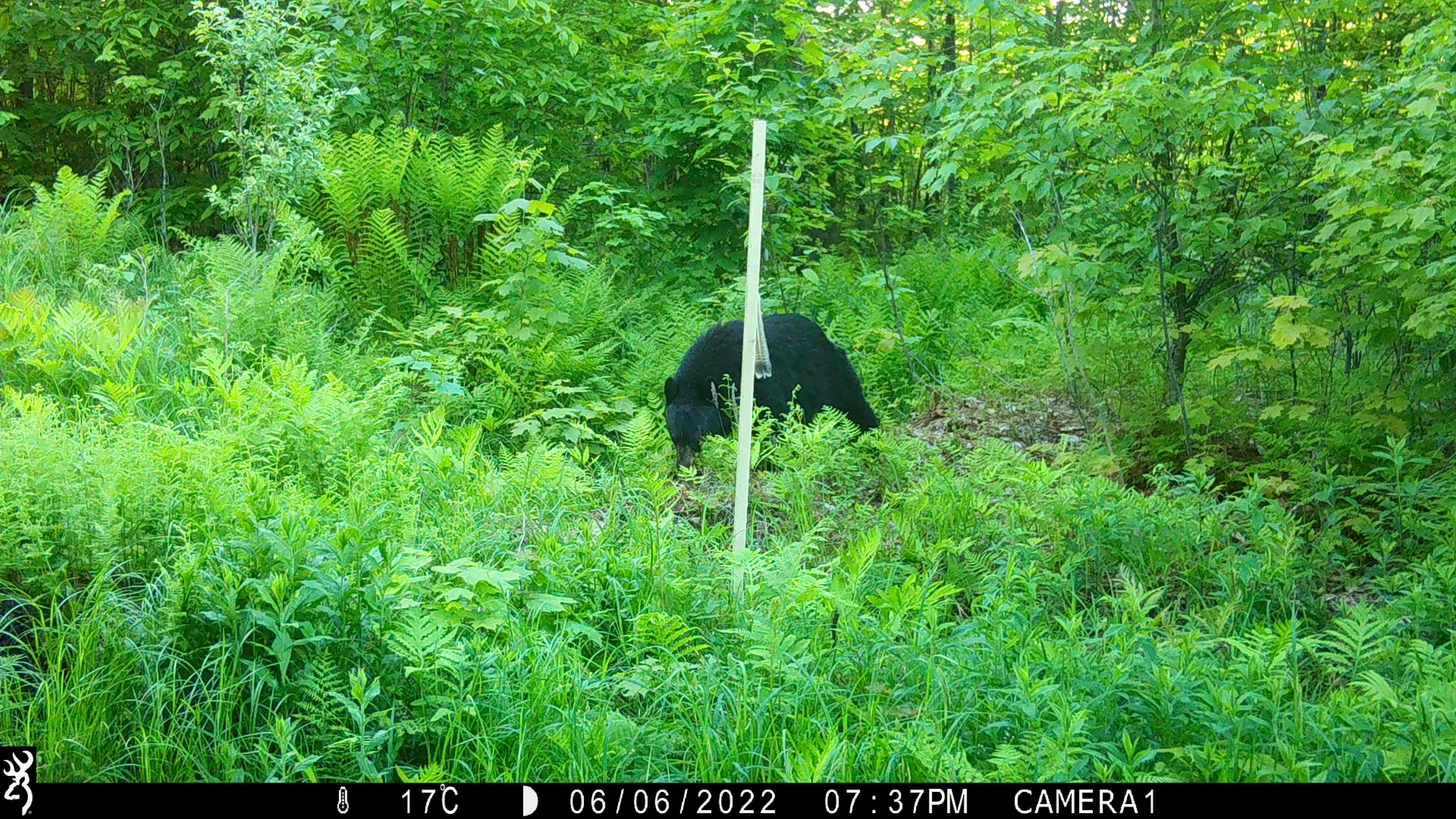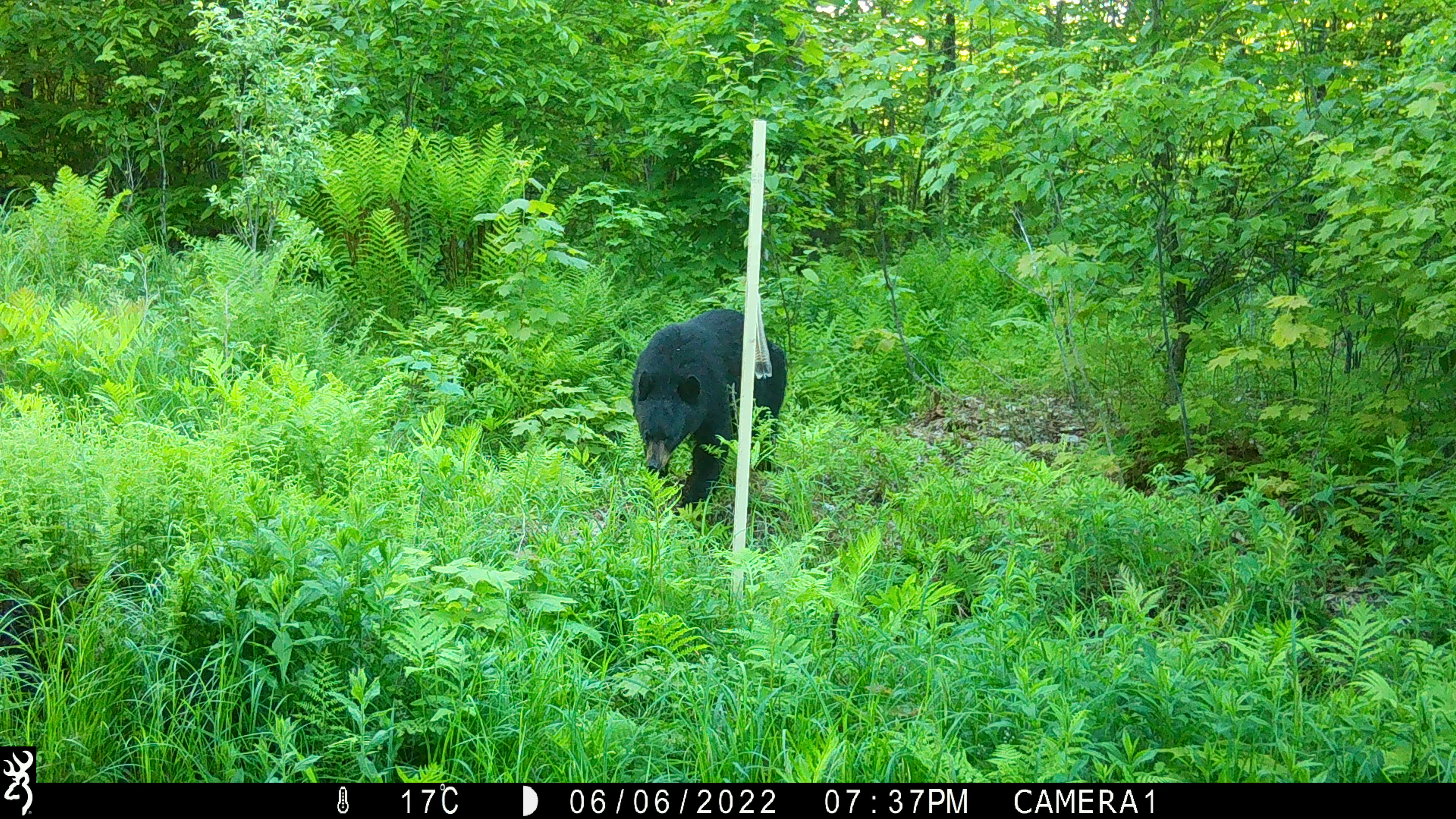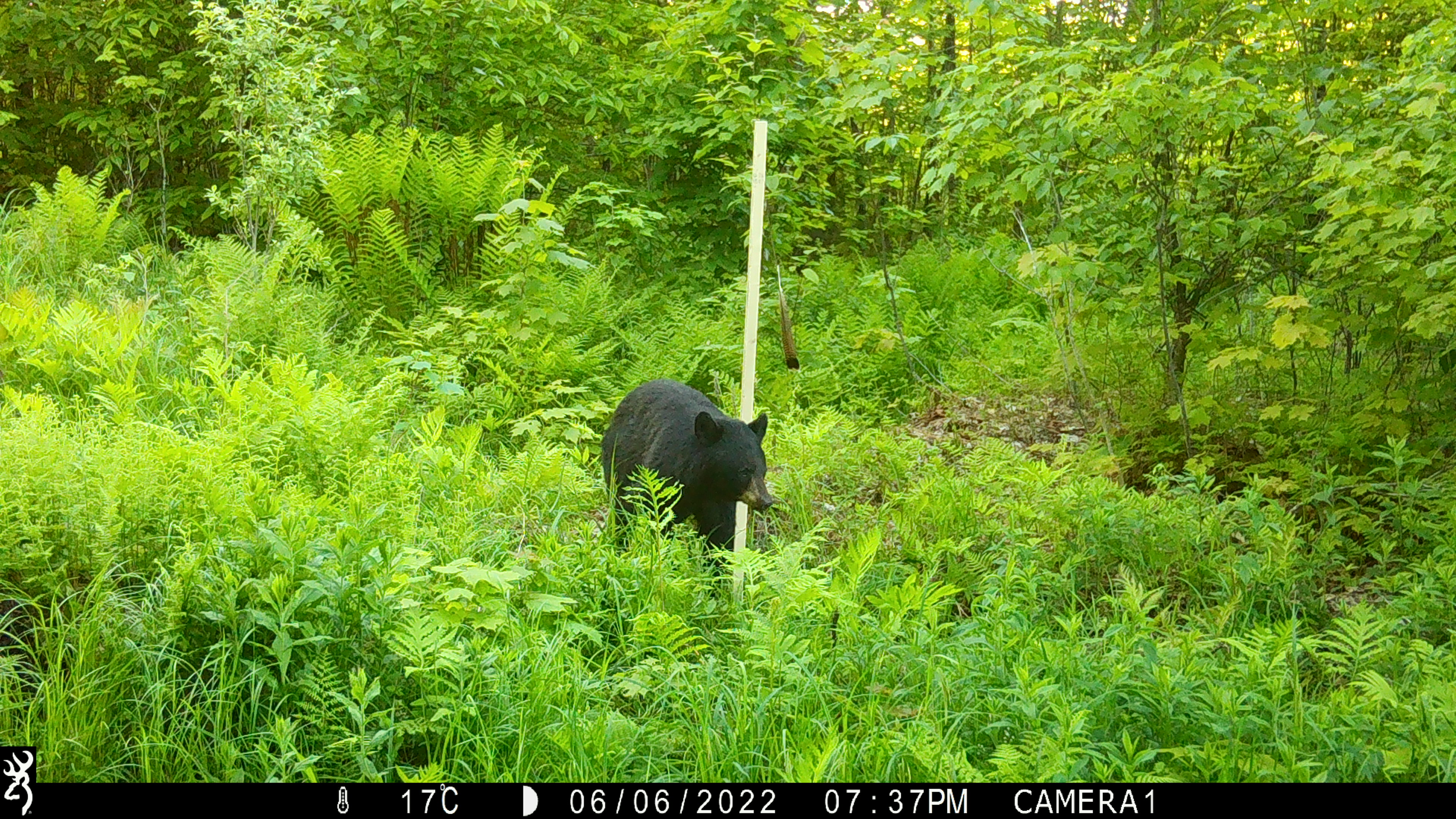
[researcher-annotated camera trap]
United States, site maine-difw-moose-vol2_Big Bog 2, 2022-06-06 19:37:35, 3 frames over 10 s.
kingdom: Animalia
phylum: Chordata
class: Mammalia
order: Carnivora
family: Ursidae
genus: Ursus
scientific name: Ursus americanus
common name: black bear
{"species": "black bear (Ursus americanus)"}